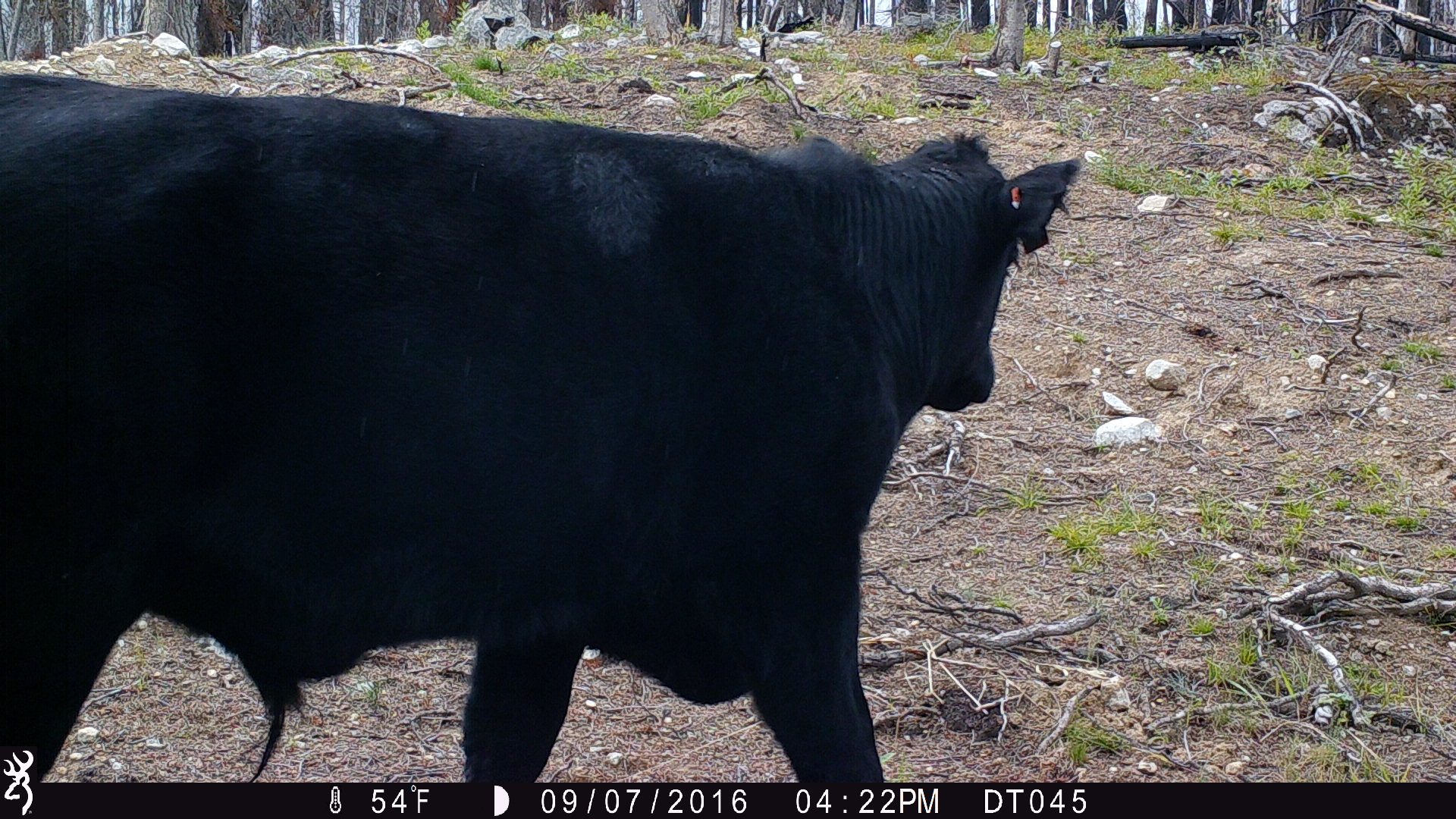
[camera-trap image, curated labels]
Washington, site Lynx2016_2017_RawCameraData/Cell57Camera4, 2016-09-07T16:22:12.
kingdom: Animalia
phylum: Chordata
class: Mammalia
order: Artiodactyla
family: Bovidae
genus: Bos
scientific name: Bos taurus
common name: domestic cattle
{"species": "domestic cattle (Bos taurus)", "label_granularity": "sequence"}